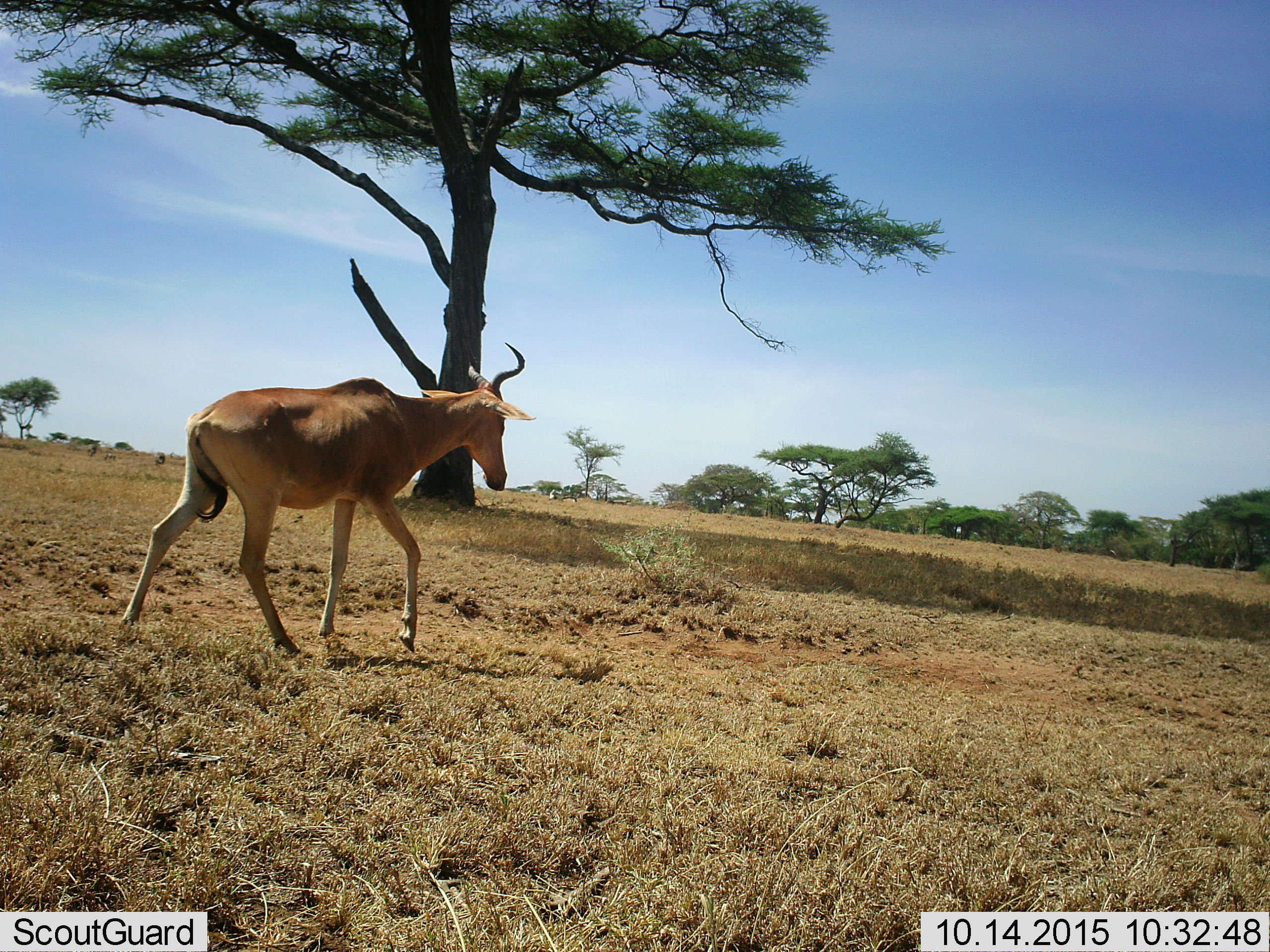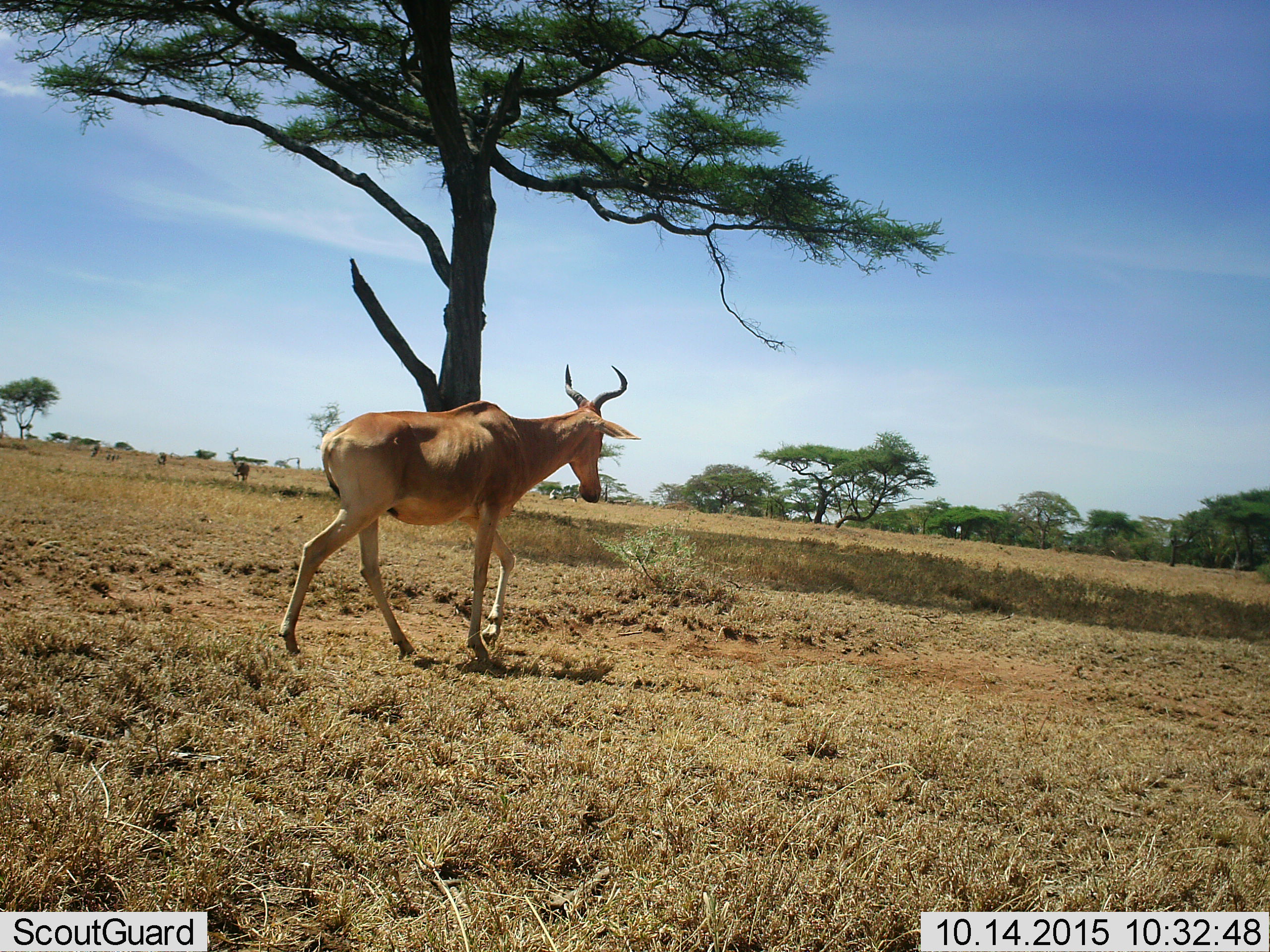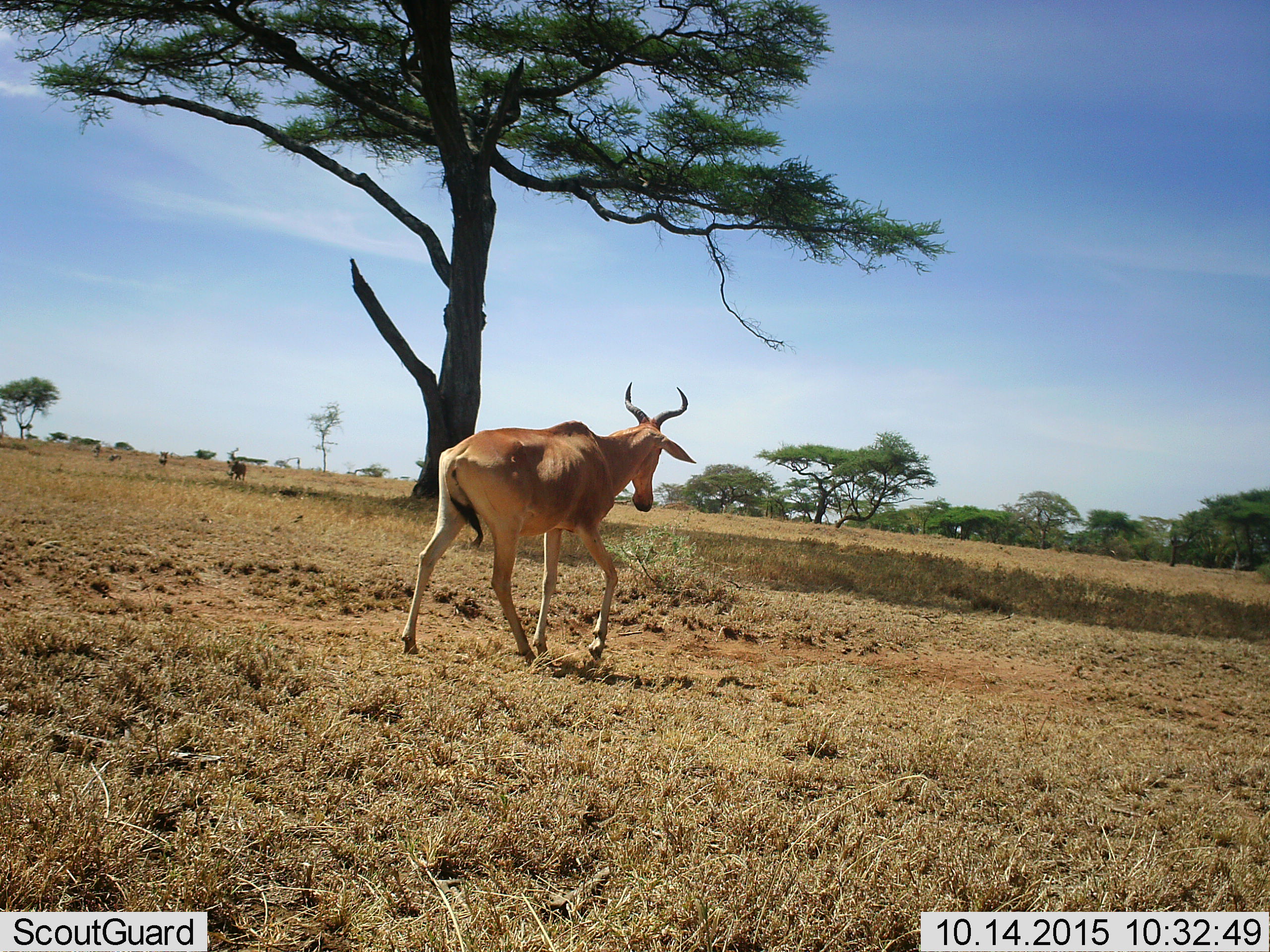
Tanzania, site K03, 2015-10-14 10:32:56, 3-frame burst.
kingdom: Animalia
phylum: Chordata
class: Mammalia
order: Artiodactyla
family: Bovidae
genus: Alcelaphus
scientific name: Alcelaphus buselaphus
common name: hartebeest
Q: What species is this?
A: Hartebeest (Alcelaphus buselaphus).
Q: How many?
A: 1.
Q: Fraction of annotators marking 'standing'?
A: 11%.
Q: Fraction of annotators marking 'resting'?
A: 0%.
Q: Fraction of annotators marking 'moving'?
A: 100%.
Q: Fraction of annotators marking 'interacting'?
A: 0%.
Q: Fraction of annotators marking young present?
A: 0%.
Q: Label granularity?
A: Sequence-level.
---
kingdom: Animalia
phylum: Chordata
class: Mammalia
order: Artiodactyla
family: Suidae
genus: Phacochoerus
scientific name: Phacochoerus africanus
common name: warthog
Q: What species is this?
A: Warthog (Phacochoerus africanus).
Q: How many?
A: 4.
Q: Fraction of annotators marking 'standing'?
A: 60%.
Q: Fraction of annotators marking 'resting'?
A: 0%.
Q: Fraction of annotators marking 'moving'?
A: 80%.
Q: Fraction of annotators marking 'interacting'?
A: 0%.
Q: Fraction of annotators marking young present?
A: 60%.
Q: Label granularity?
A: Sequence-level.